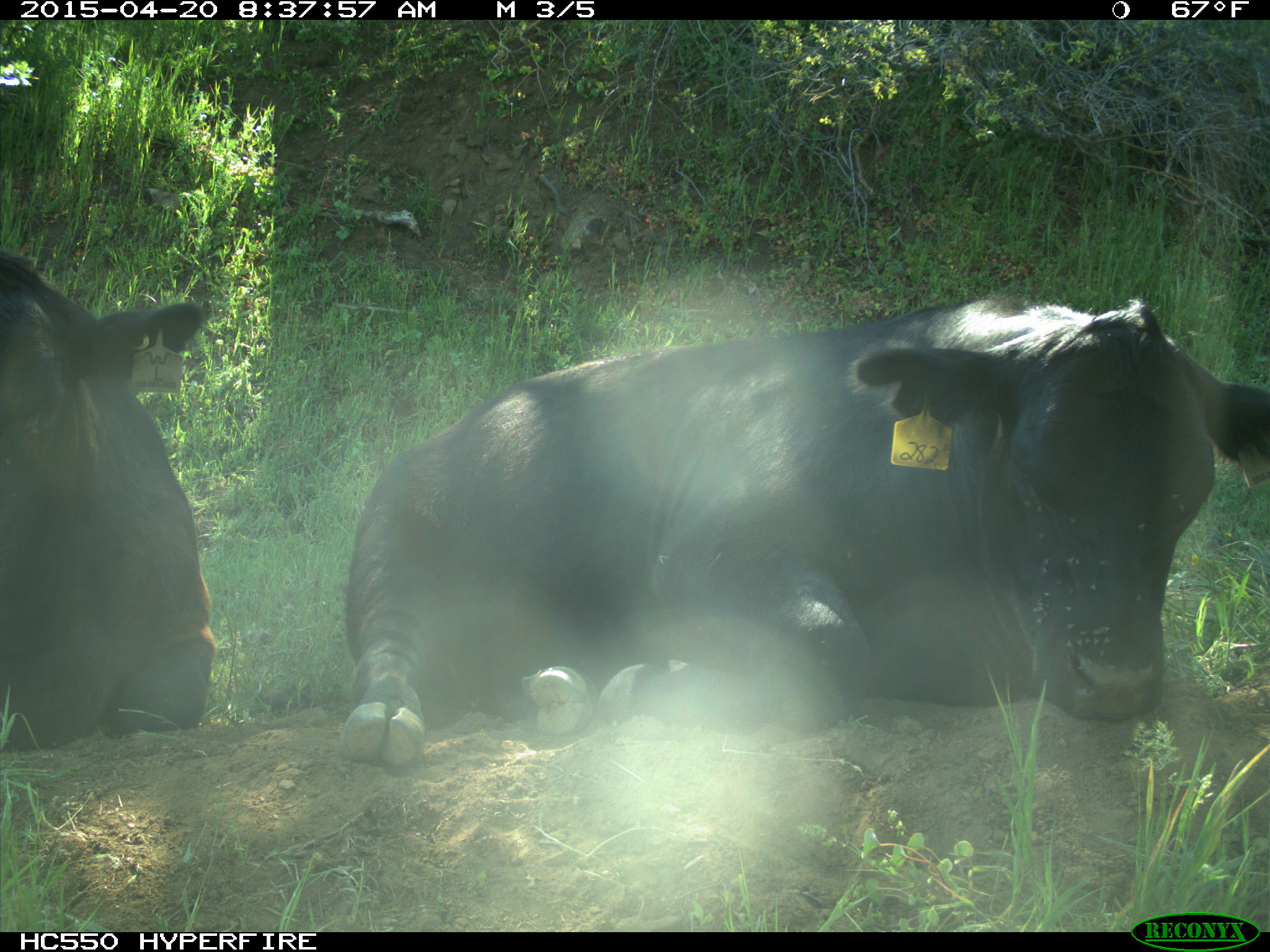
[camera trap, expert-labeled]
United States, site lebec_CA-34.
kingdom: Animalia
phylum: Chordata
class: Mammalia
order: Artiodactyla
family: Bovidae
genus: Bos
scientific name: Bos taurus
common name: domestic cow